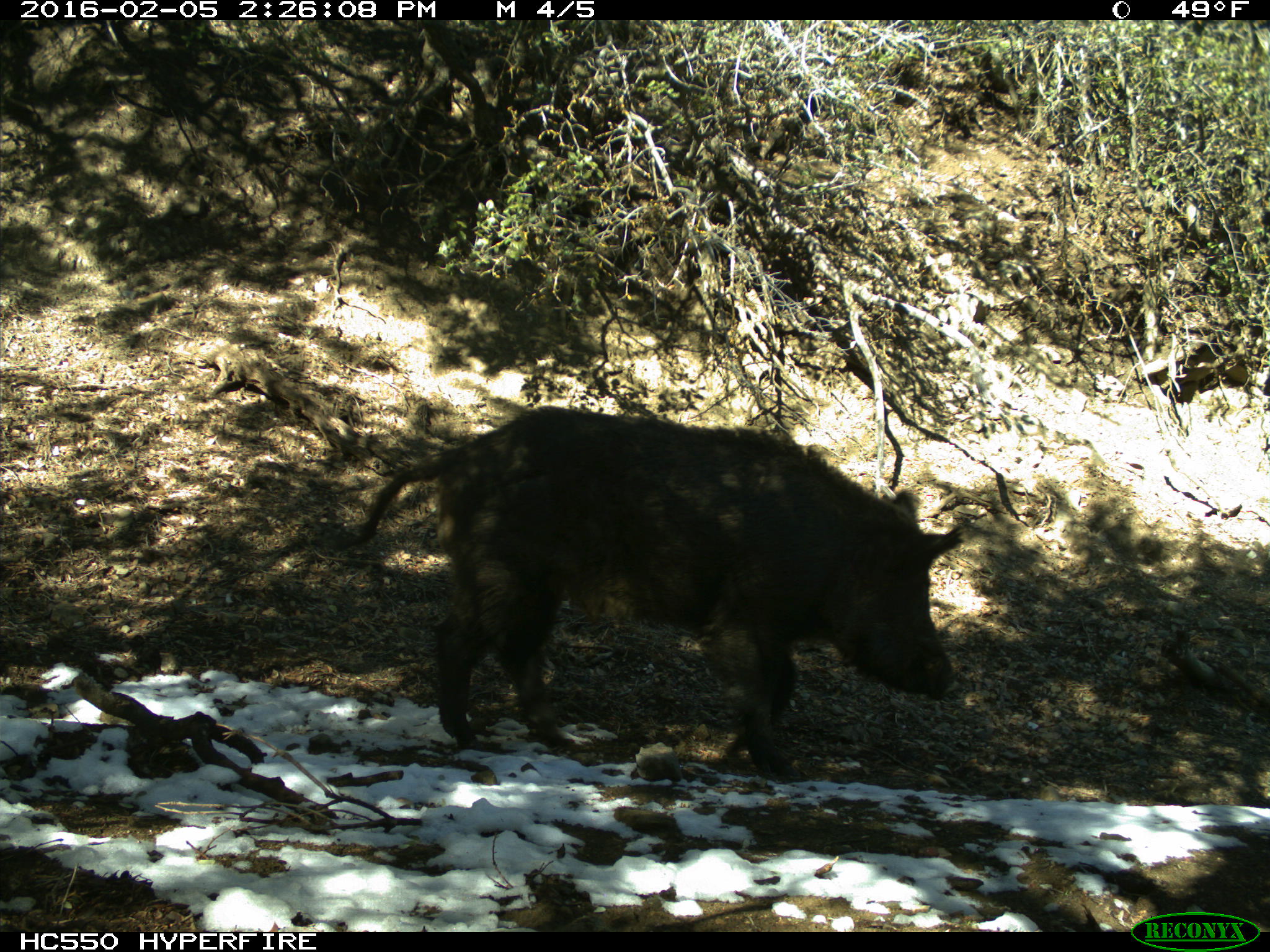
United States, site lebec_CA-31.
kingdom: Animalia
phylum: Chordata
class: Mammalia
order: Artiodactyla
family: Suidae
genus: Sus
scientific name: Sus scrofa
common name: wild boar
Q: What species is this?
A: Sus scrofa (wild boar).